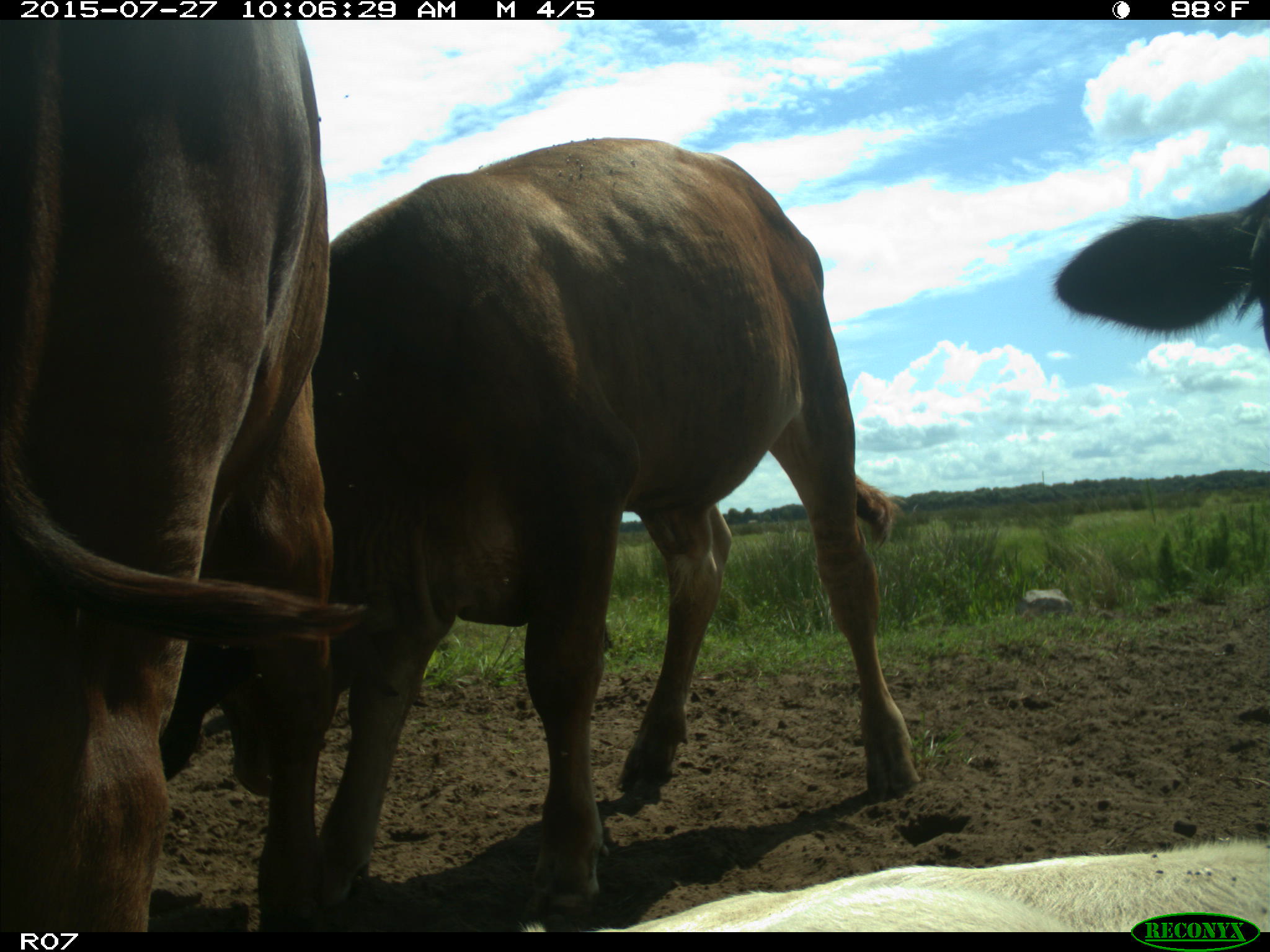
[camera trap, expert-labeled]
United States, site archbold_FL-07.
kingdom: Animalia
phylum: Chordata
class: Mammalia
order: Artiodactyla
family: Bovidae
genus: Bos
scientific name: Bos taurus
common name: domestic cow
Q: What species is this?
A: Bos taurus (domestic cow).